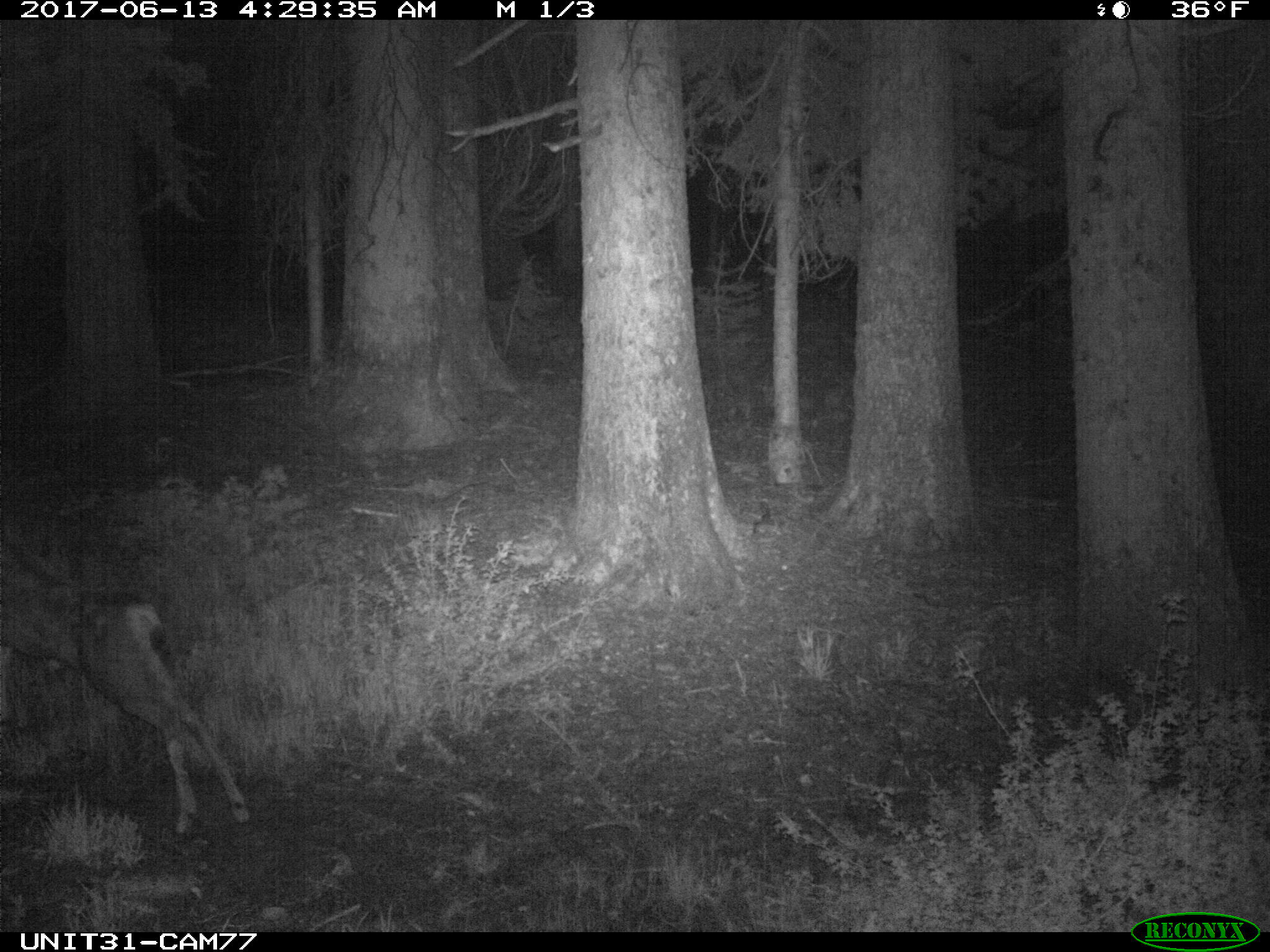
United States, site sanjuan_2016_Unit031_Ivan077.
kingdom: Animalia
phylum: Chordata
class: Mammalia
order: Artiodactyla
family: Cervidae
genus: Odocoileus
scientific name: Odocoileus hemionus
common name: mule deer